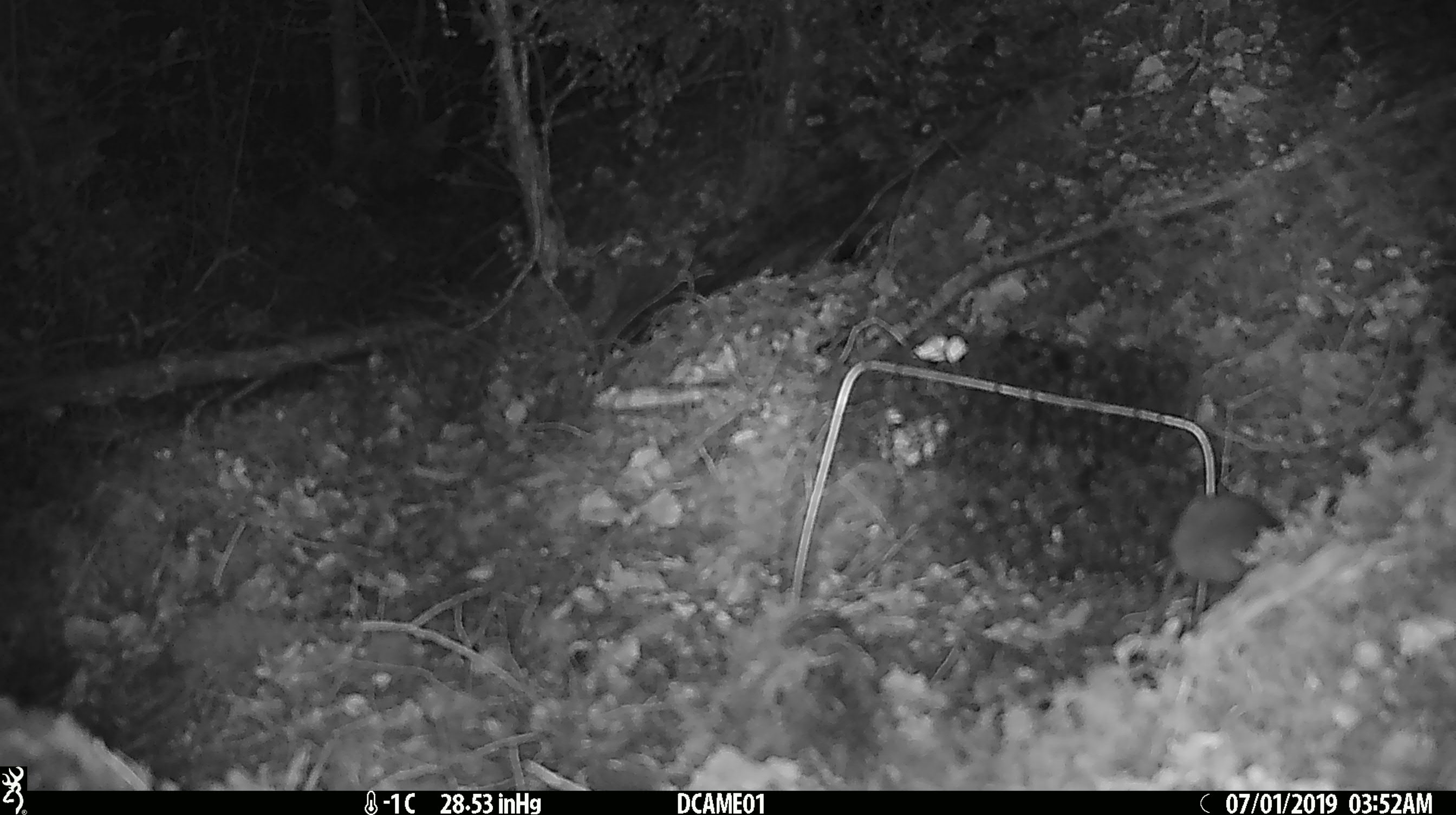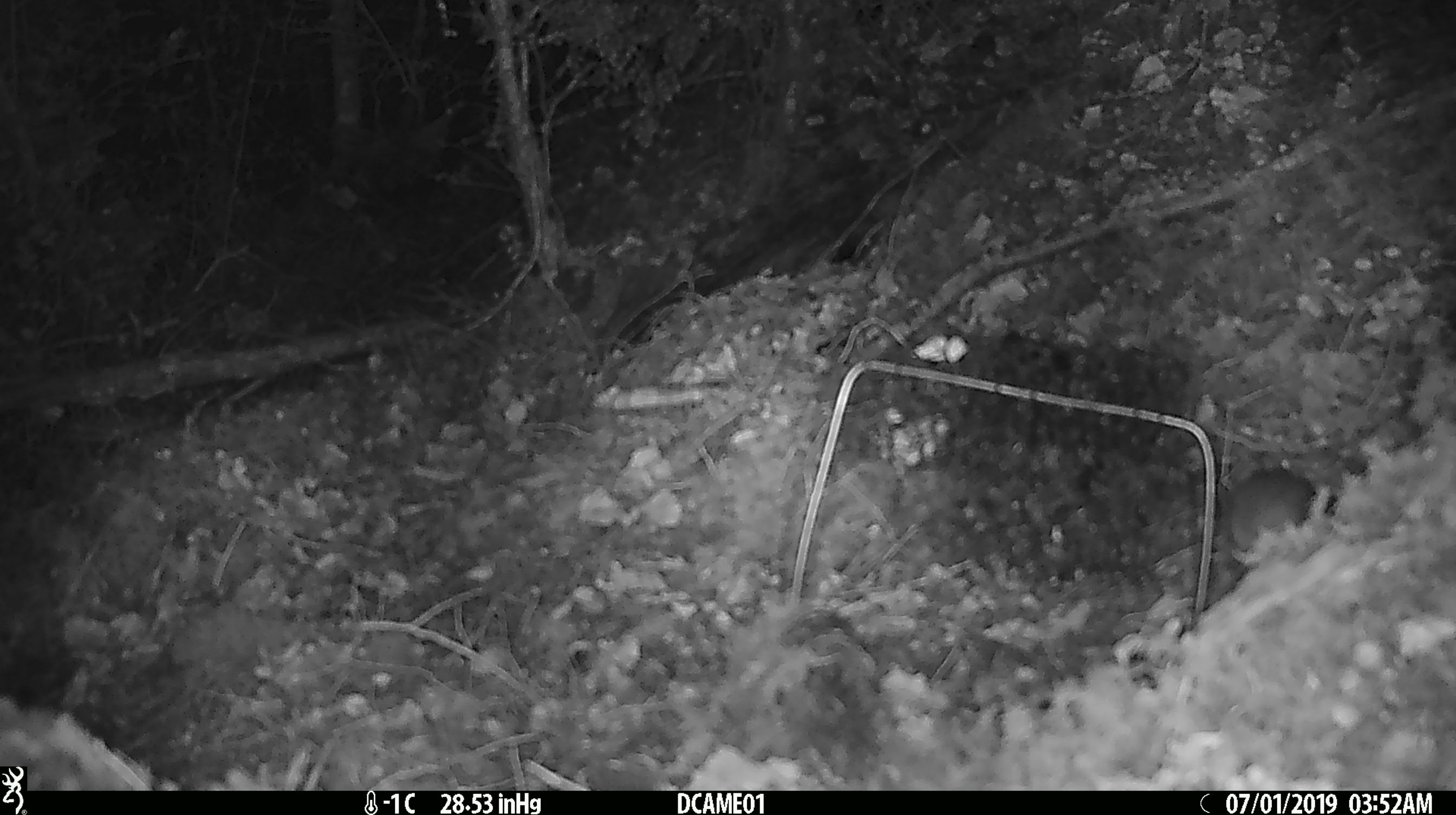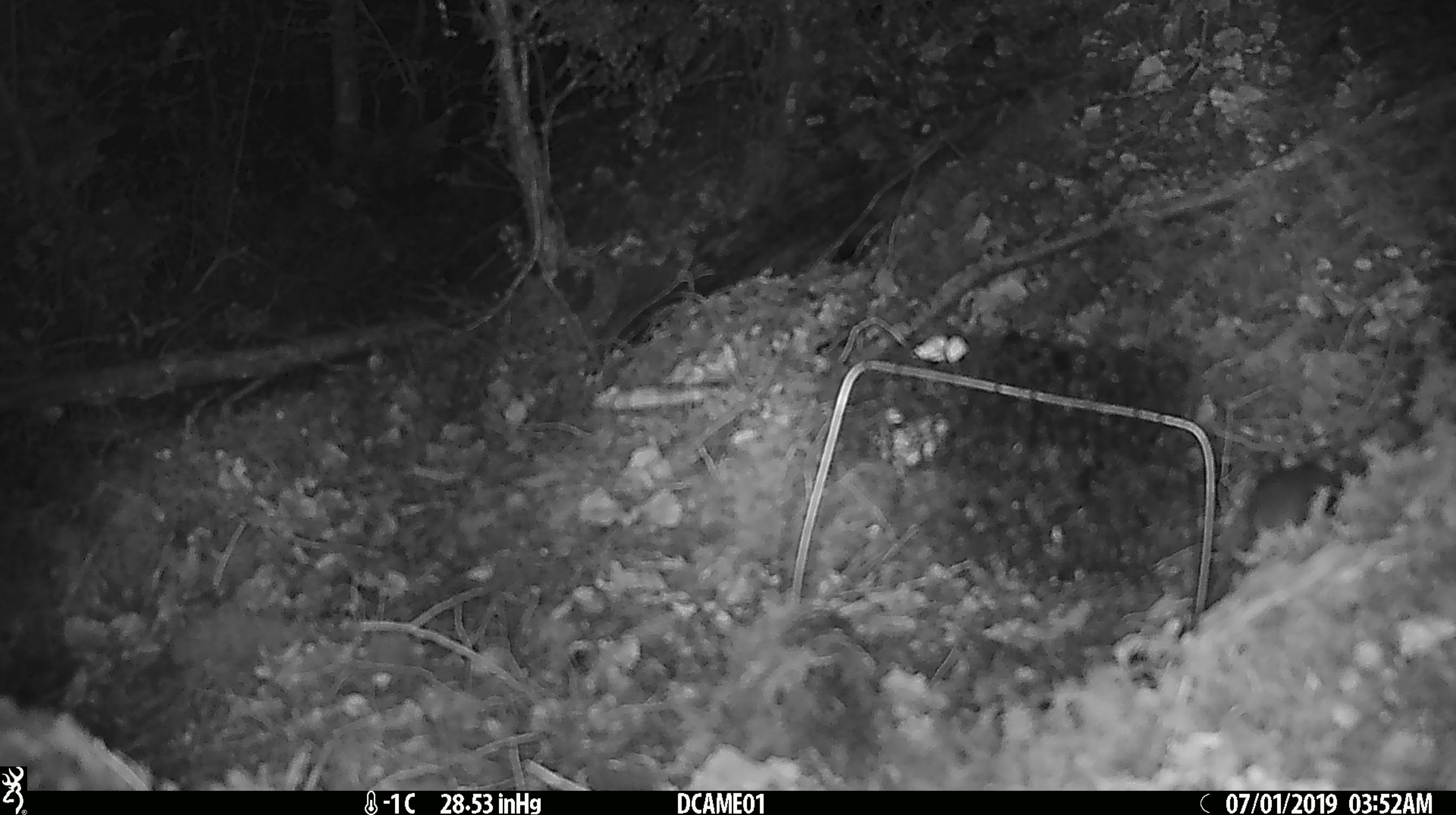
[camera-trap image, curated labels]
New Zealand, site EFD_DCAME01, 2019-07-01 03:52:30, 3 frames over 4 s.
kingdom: Animalia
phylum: Chordata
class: Mammalia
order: Rodentia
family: Muridae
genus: Mus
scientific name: Mus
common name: mouse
Mouse (Mus).